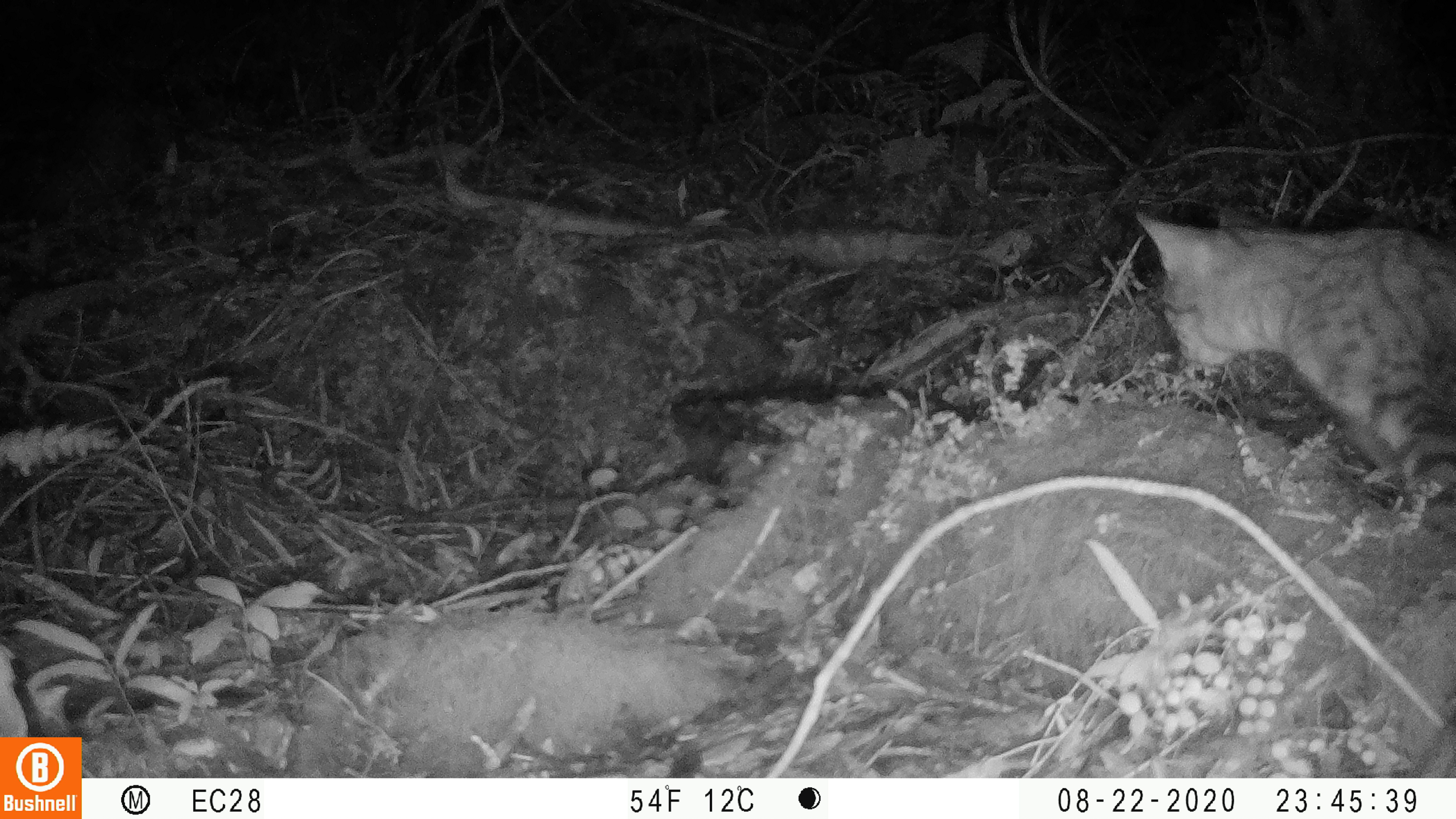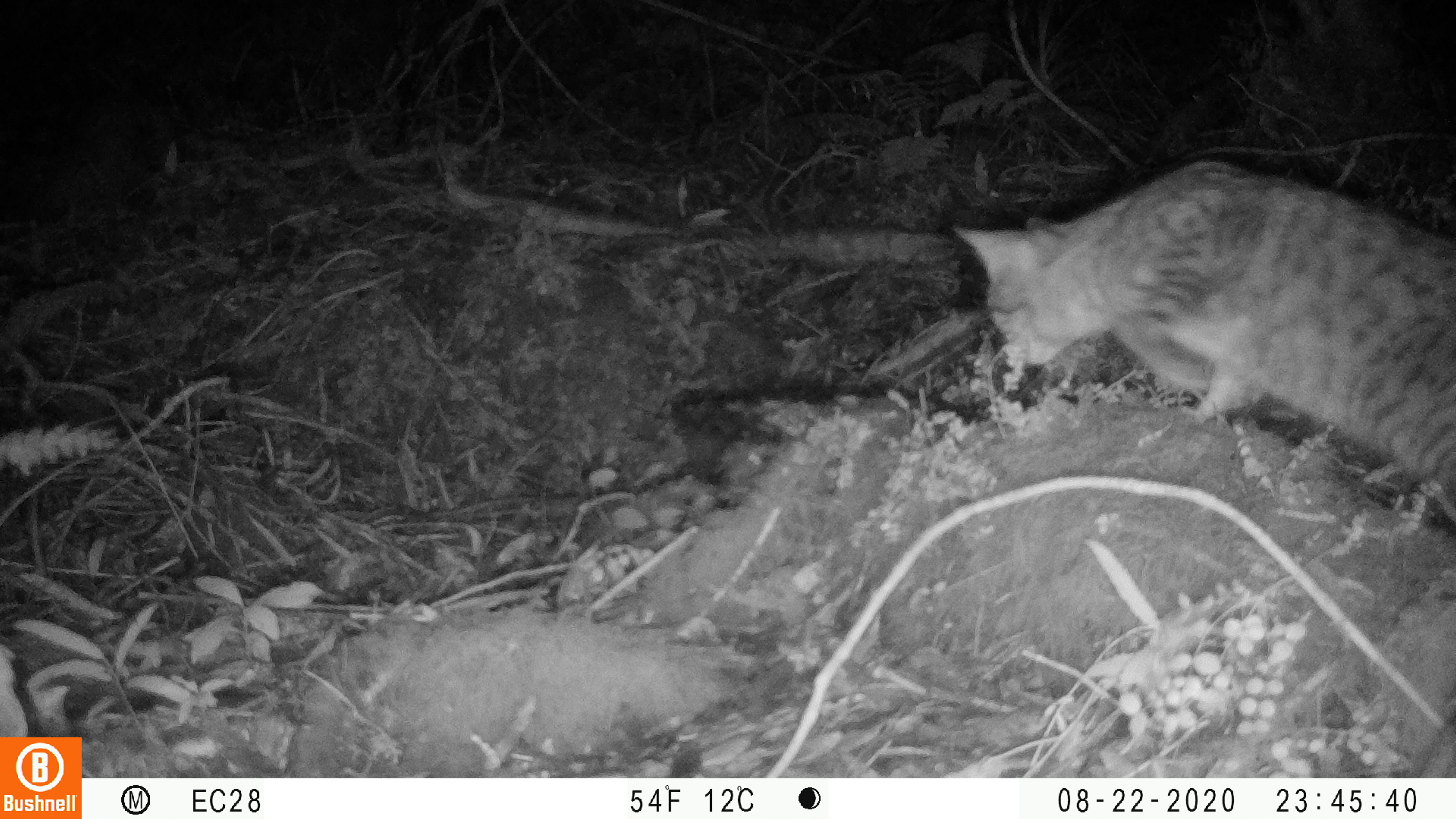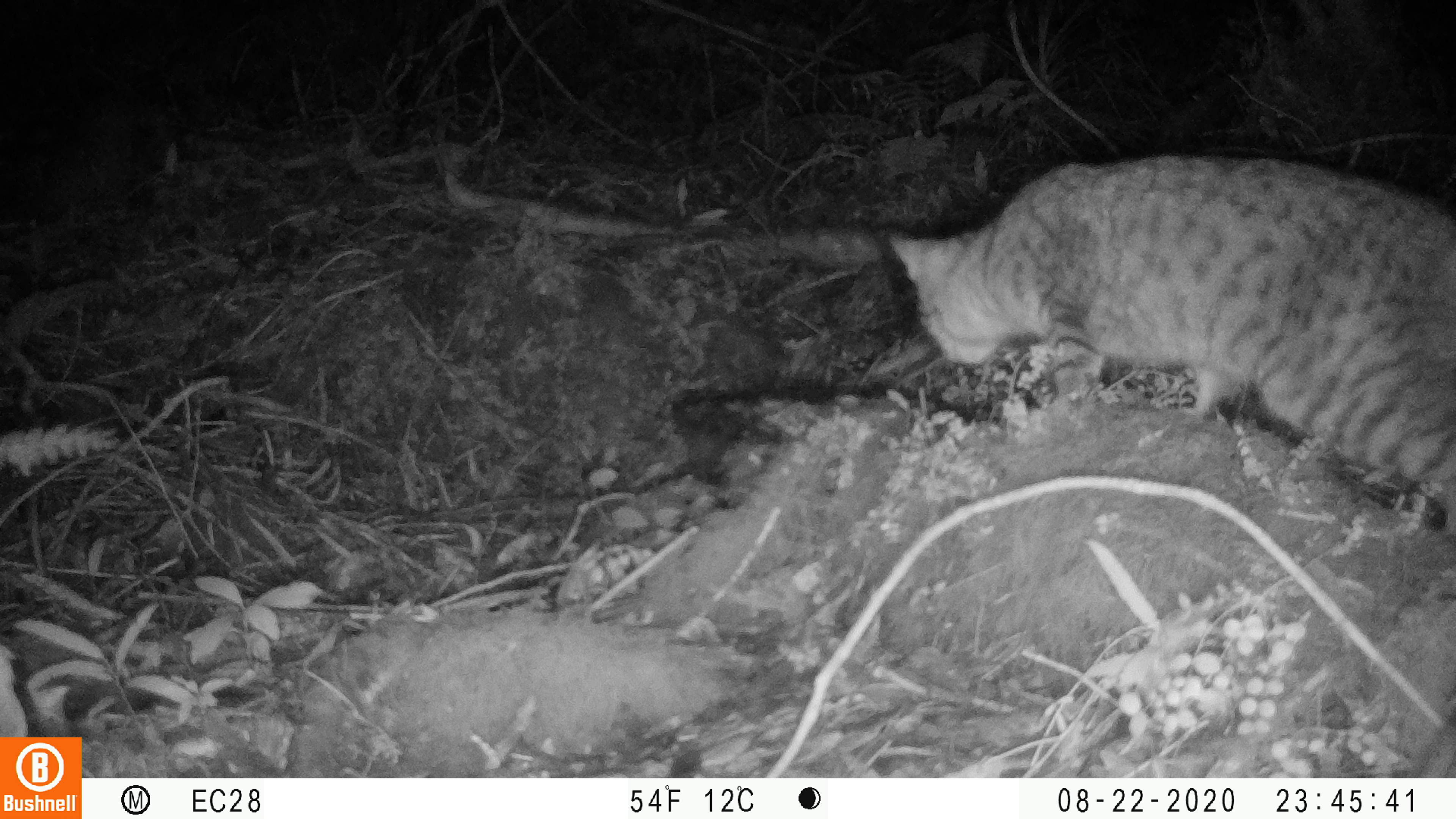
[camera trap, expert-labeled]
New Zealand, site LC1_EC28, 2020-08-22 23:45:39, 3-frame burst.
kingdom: Animalia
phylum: Chordata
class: Mammalia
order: Carnivora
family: Felidae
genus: Felis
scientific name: Felis catus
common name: domestic cat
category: cat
Cat (domestic cat) (Felis catus).